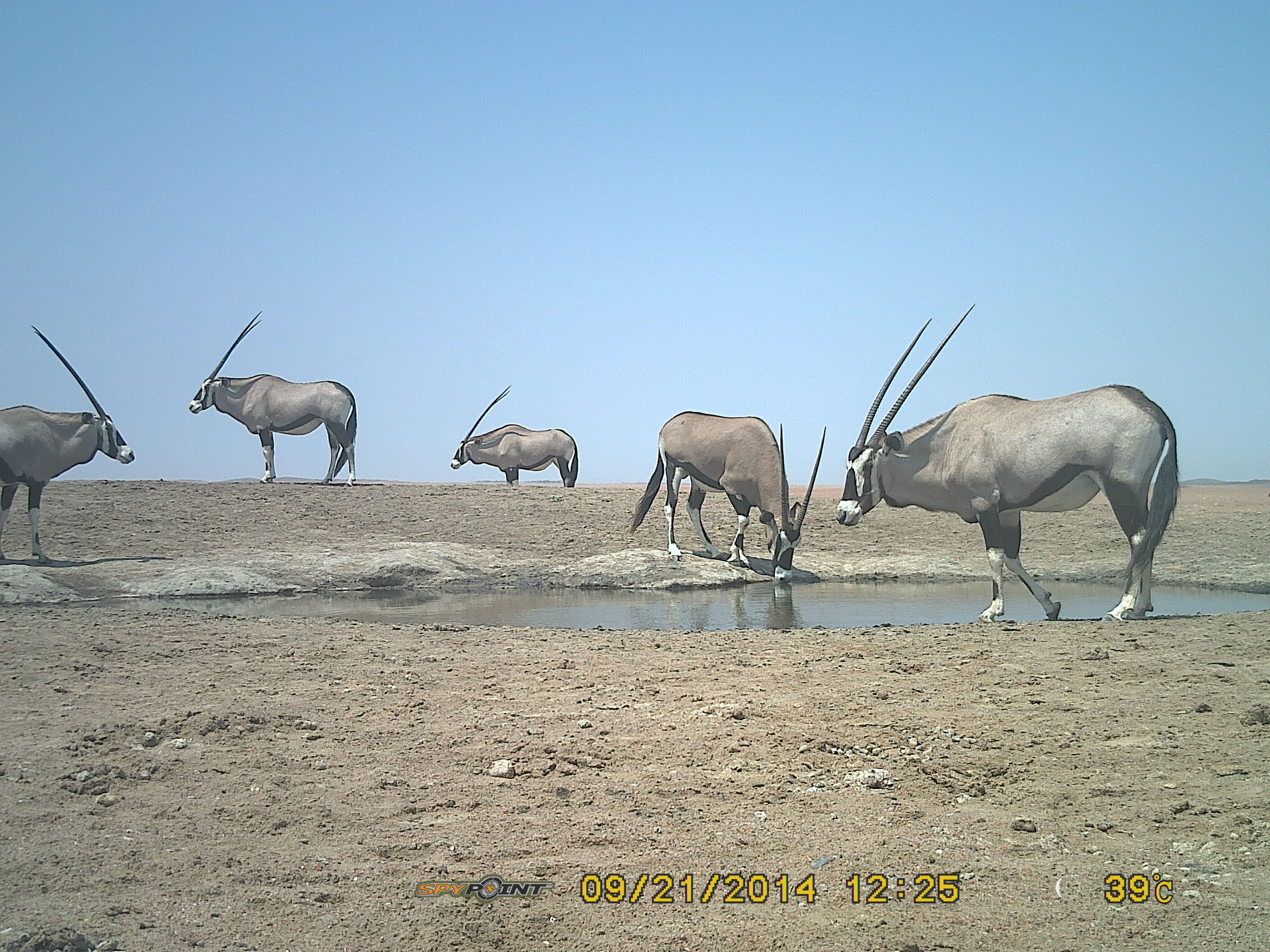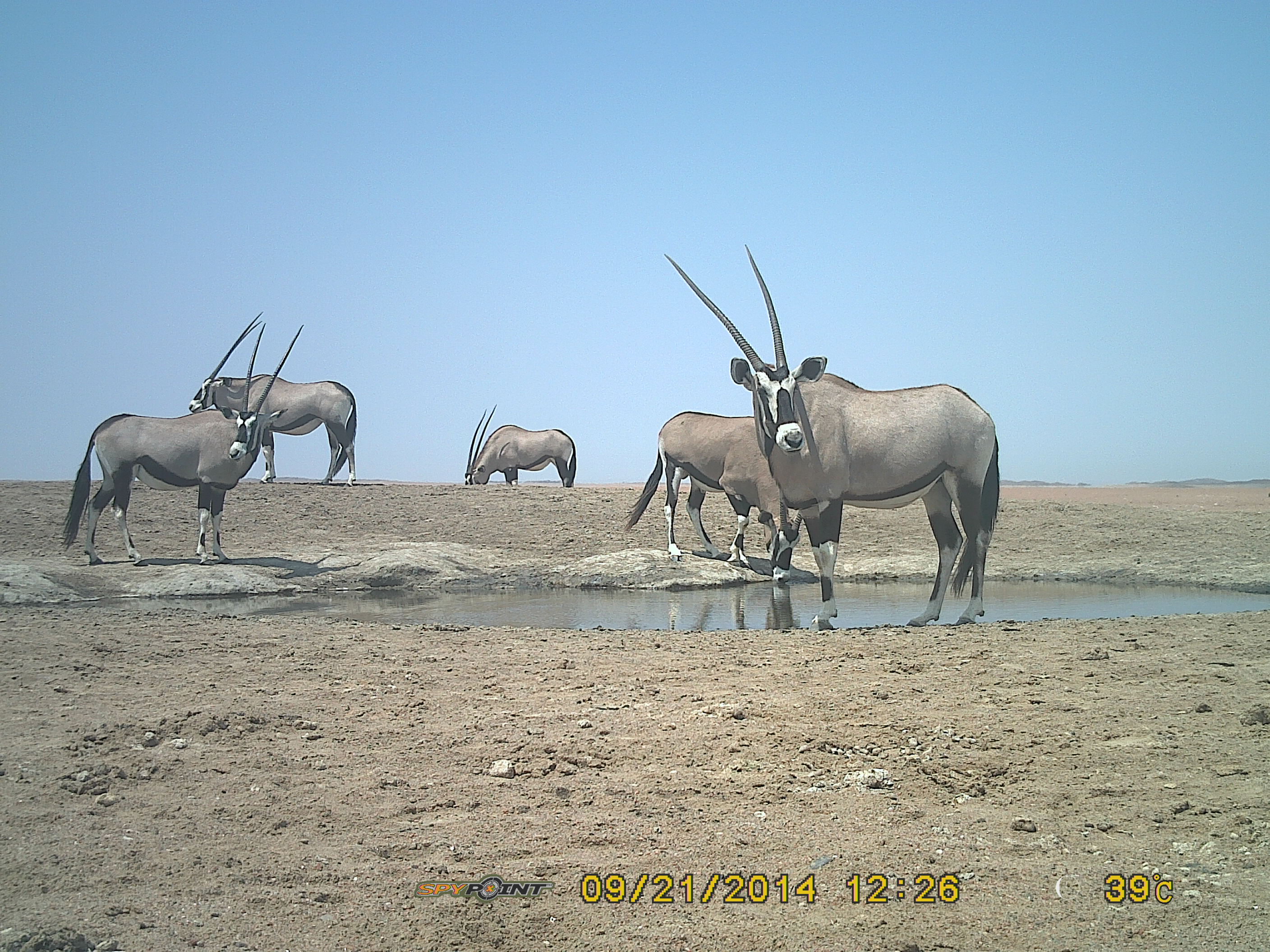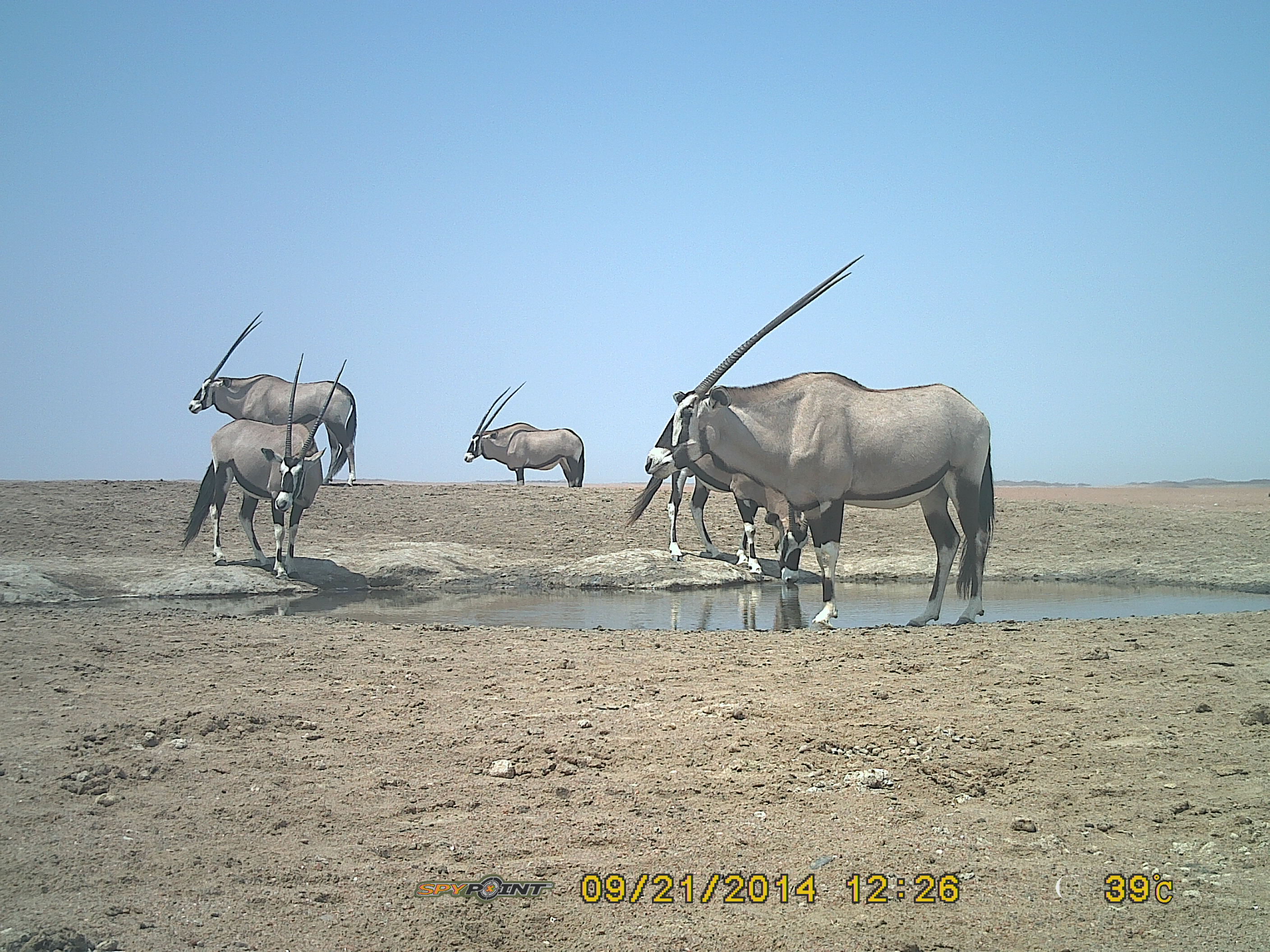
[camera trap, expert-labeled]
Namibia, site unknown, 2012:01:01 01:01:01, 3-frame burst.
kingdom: Animalia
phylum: Chordata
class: Mammalia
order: Artiodactyla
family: Bovidae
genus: Oryx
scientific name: Oryx gazella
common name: gemsbok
Oryx gazella (gemsbok).